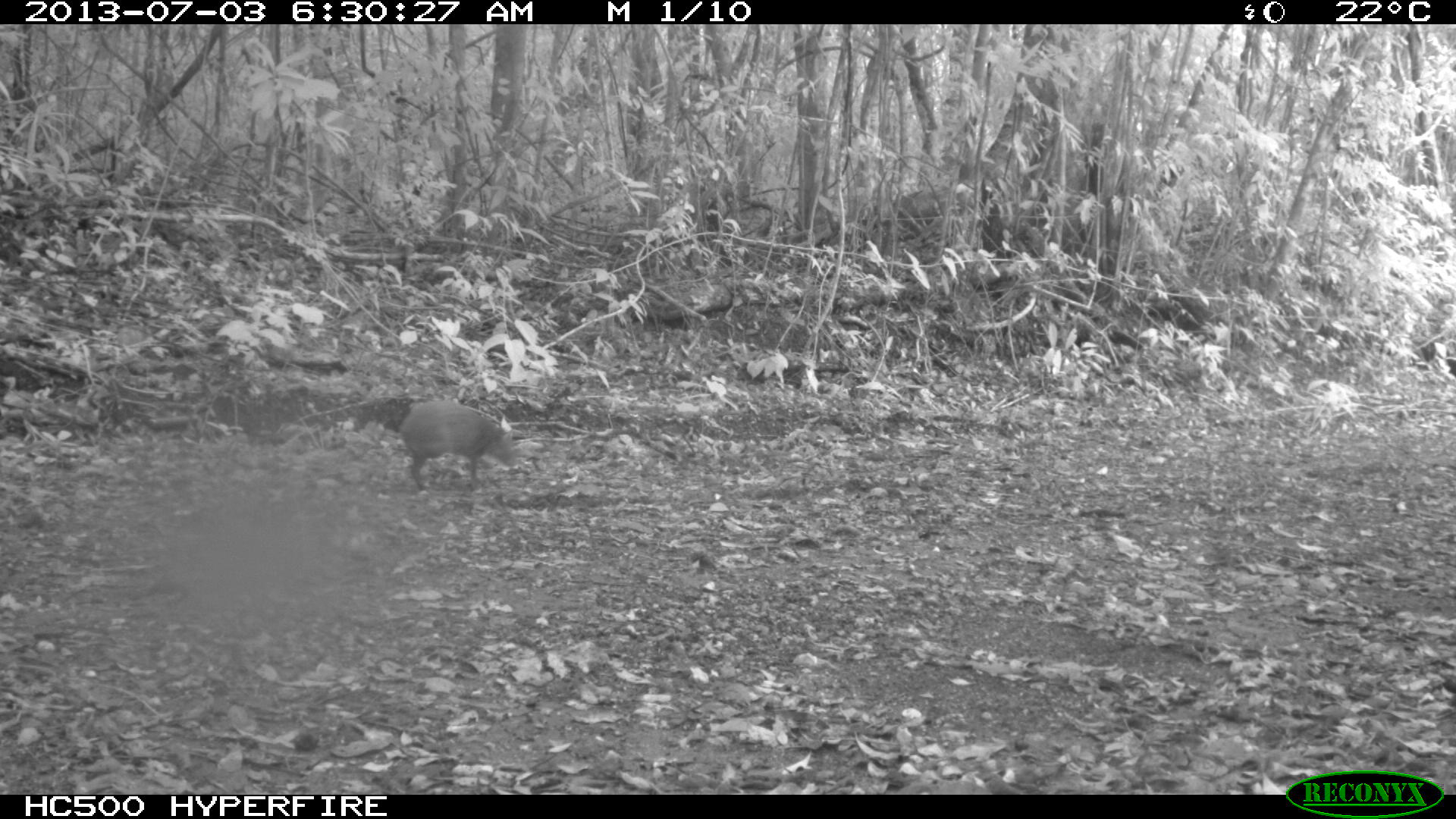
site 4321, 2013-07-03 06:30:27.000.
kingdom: Animalia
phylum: Chordata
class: Mammalia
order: Rodentia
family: Dasyproctidae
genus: Dasyprocta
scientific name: Dasyprocta punctata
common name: central american agouti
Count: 1.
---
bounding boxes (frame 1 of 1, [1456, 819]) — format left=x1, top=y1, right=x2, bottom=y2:
dasyprocta punctata: left=396, top=400, right=519, bottom=491